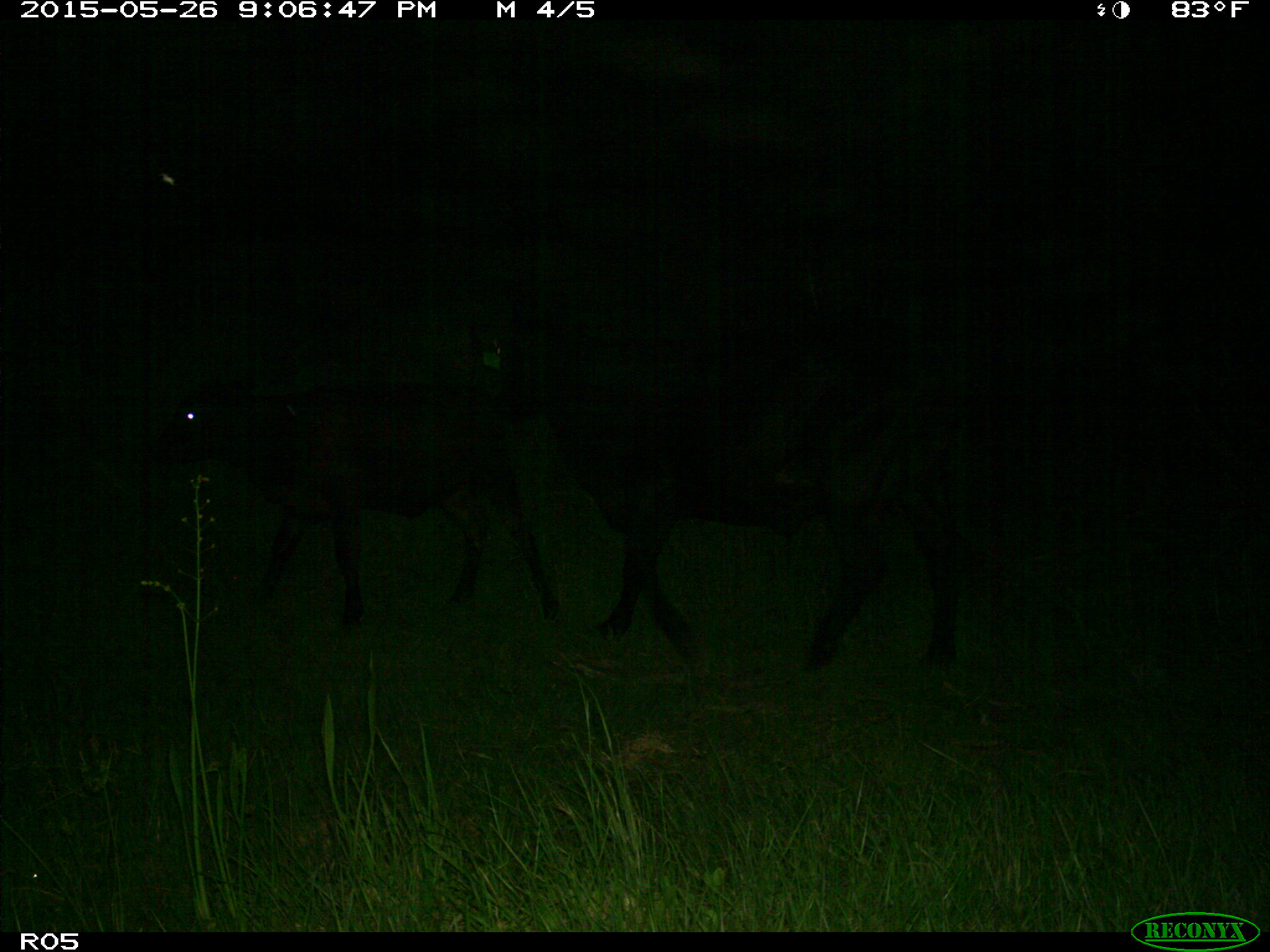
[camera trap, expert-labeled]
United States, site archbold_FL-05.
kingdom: Animalia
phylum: Chordata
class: Mammalia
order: Artiodactyla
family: Bovidae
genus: Bos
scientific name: Bos taurus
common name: domestic cow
Bos taurus (domestic cow).